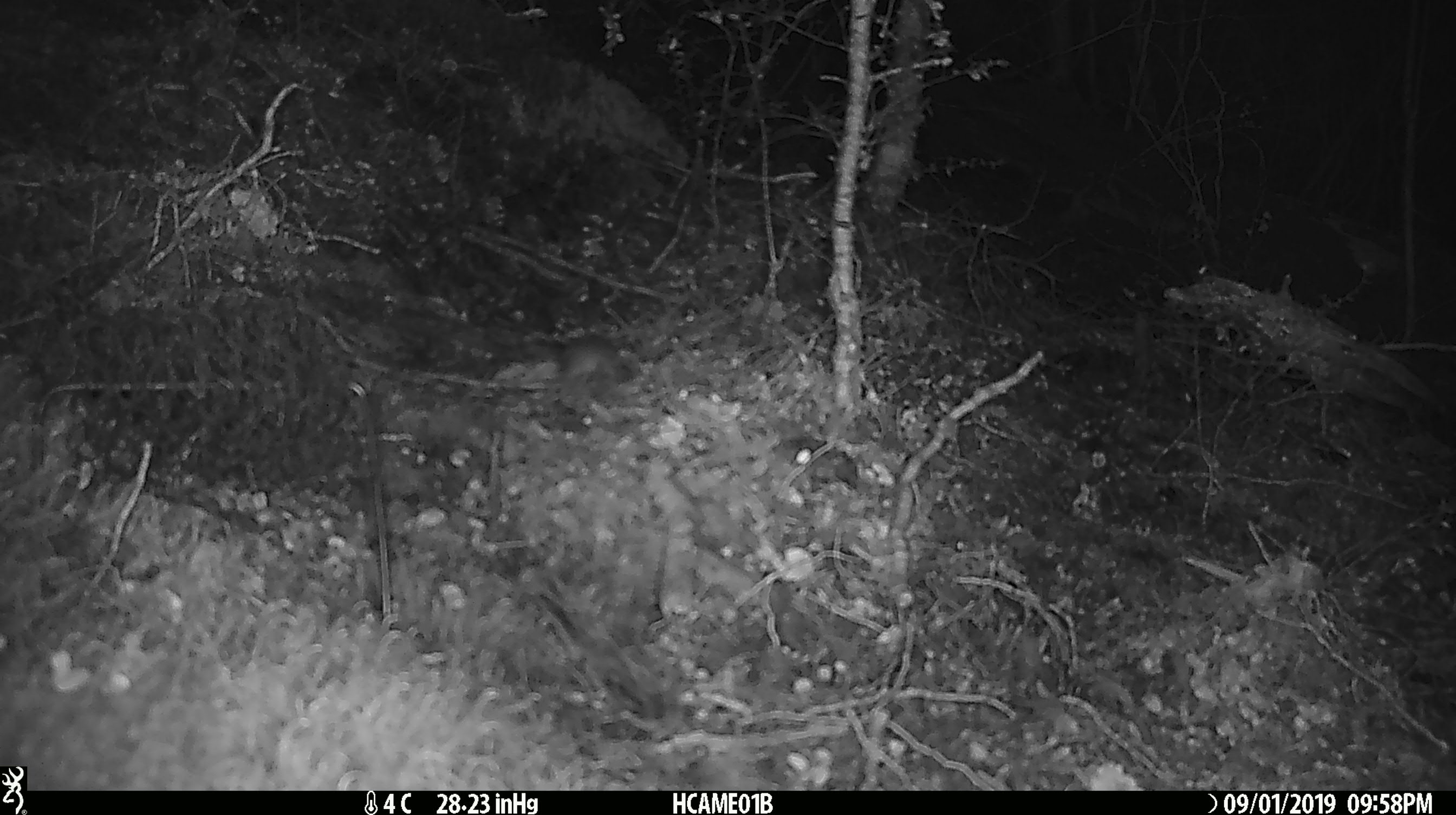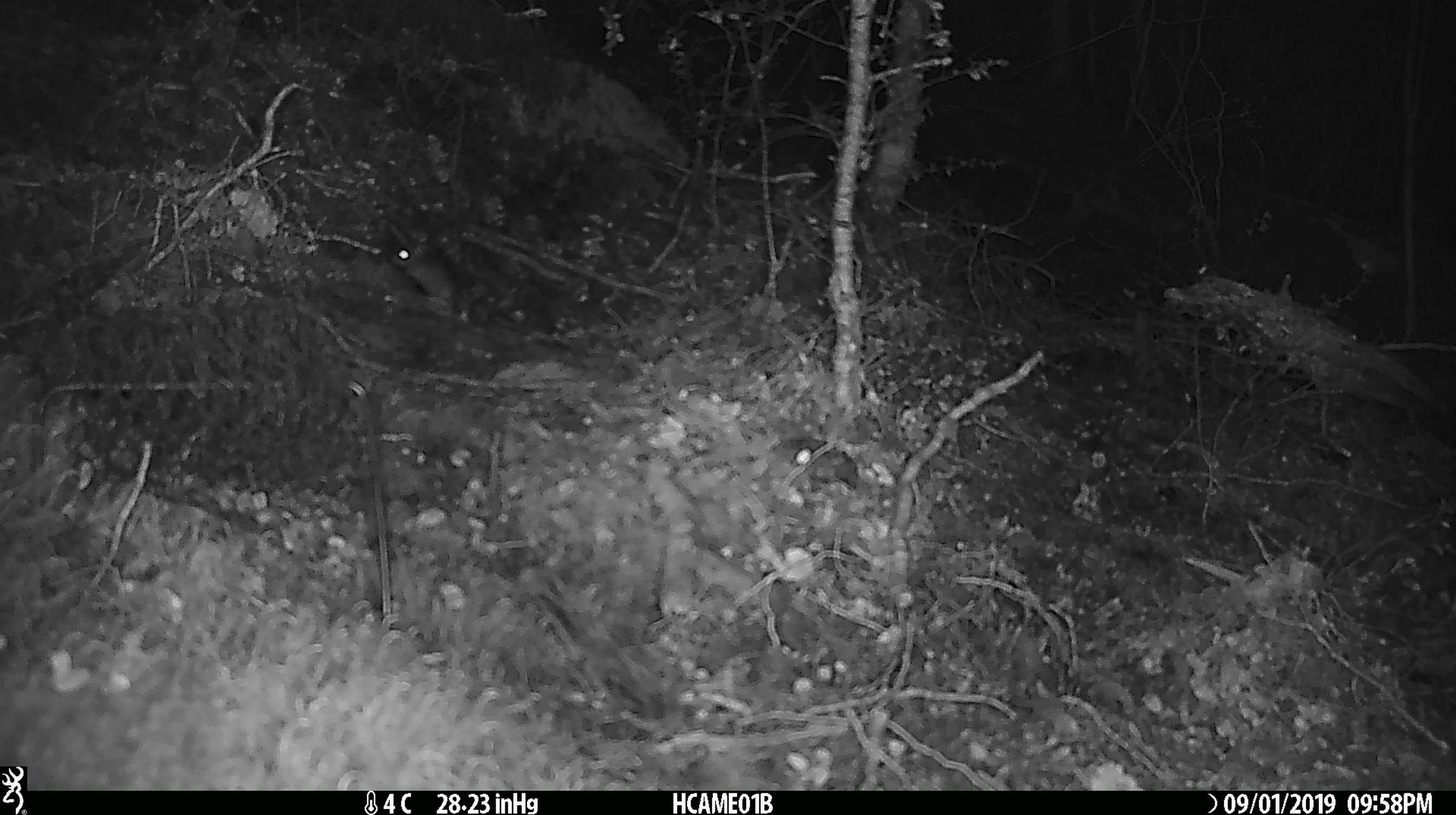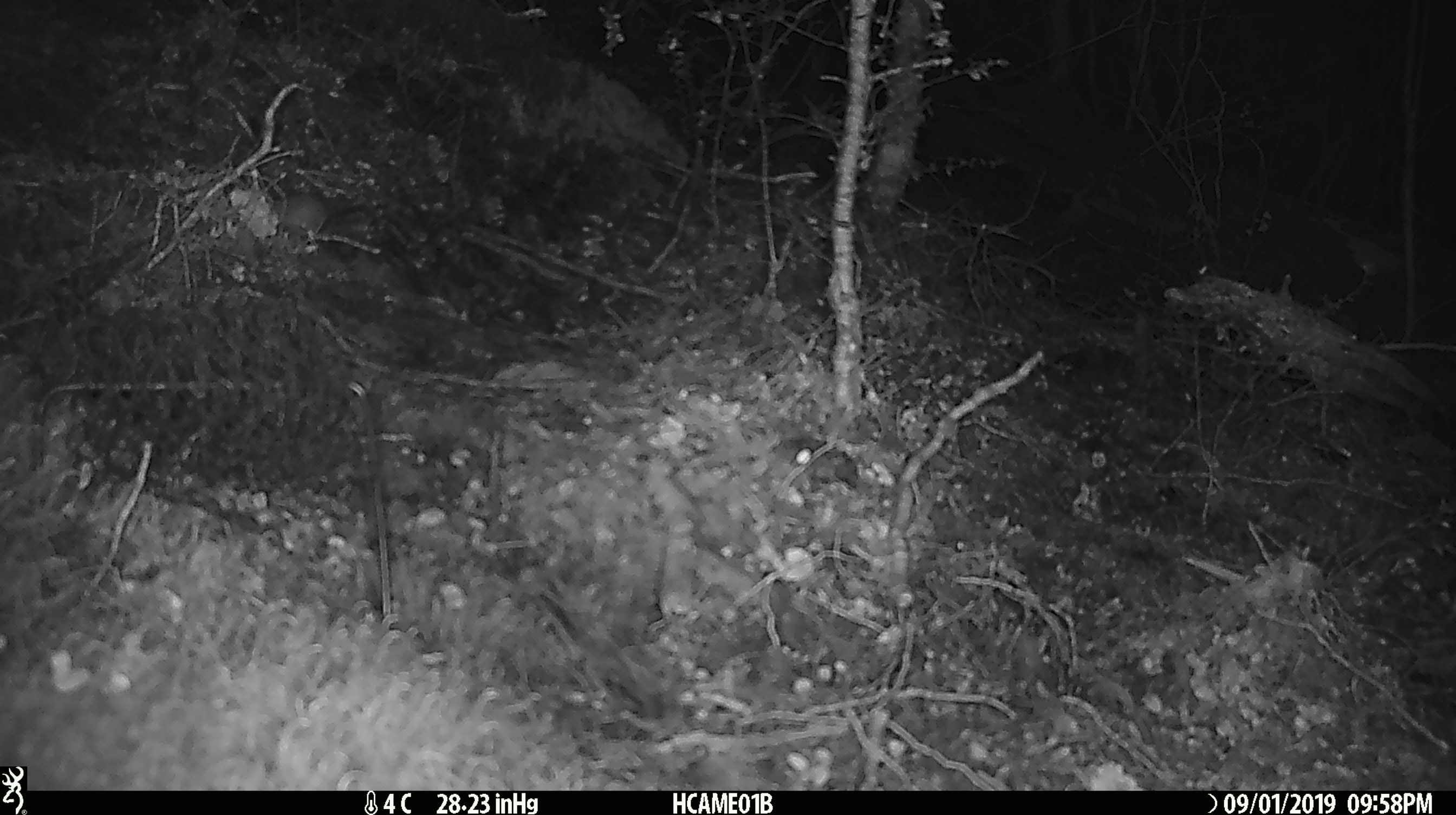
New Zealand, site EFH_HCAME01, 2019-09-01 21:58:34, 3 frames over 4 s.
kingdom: Animalia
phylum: Chordata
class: Mammalia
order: Rodentia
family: Muridae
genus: Mus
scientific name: Mus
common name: mouse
Mouse (Mus).